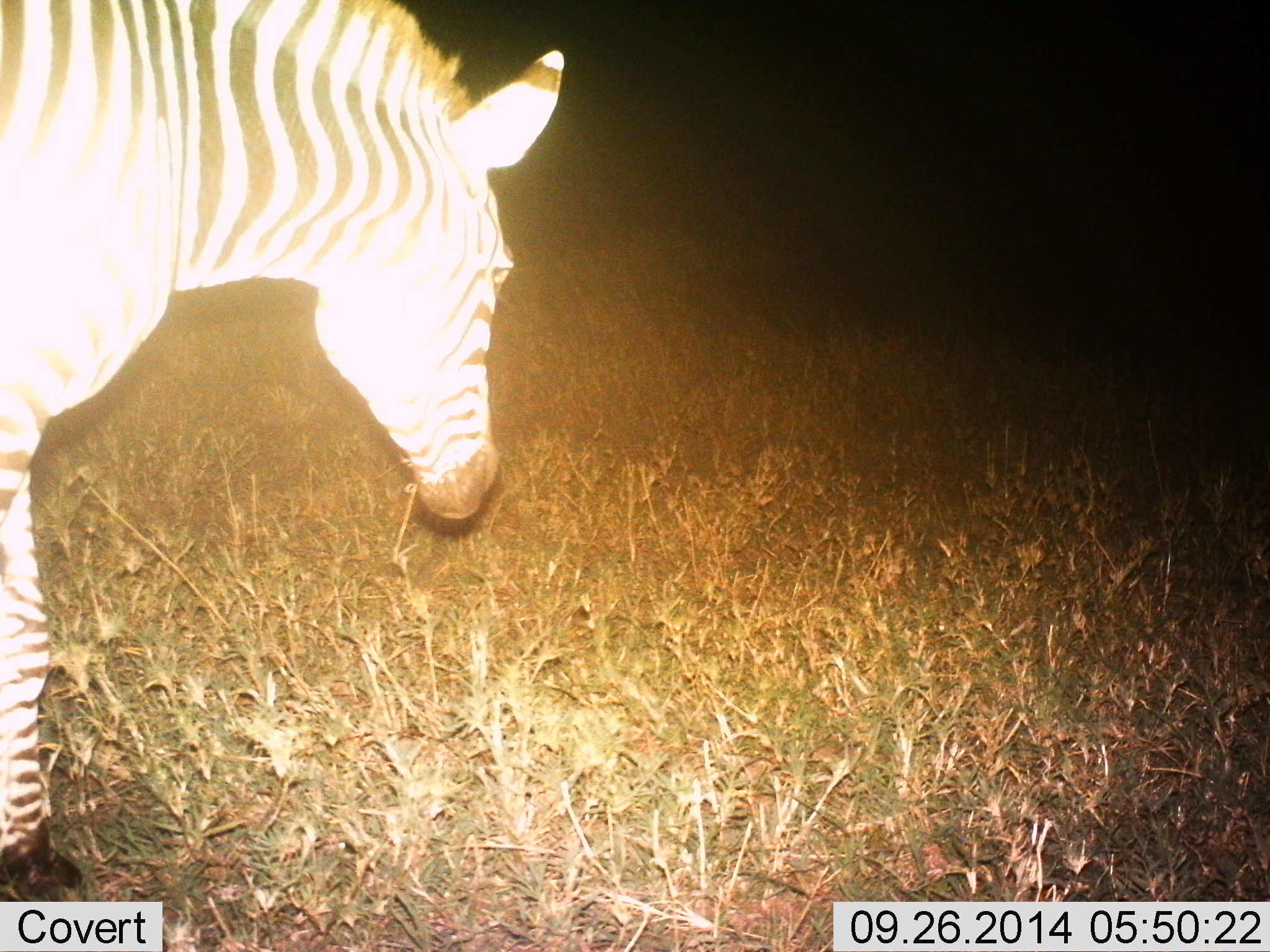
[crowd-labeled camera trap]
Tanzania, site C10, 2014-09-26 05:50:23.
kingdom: Animalia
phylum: Chordata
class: Mammalia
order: Perissodactyla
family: Equidae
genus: Equus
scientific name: Equus quagga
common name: plains zebra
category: zebra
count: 1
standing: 80%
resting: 0%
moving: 20%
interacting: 0%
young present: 0%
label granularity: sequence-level